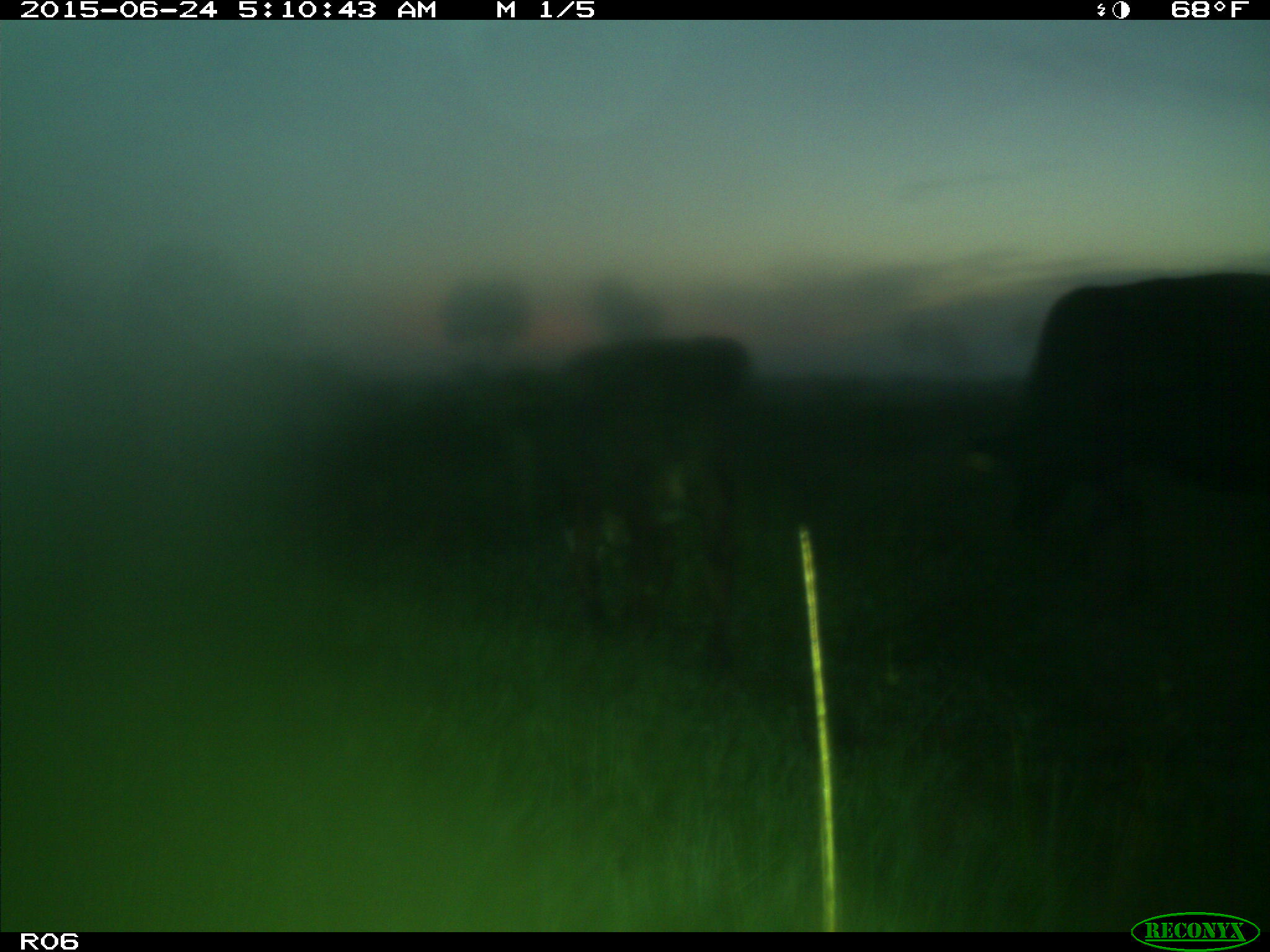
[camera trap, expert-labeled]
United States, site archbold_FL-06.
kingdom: Animalia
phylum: Chordata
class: Mammalia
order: Artiodactyla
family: Bovidae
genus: Bos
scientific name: Bos taurus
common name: domestic cow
Bos taurus (domestic cow).